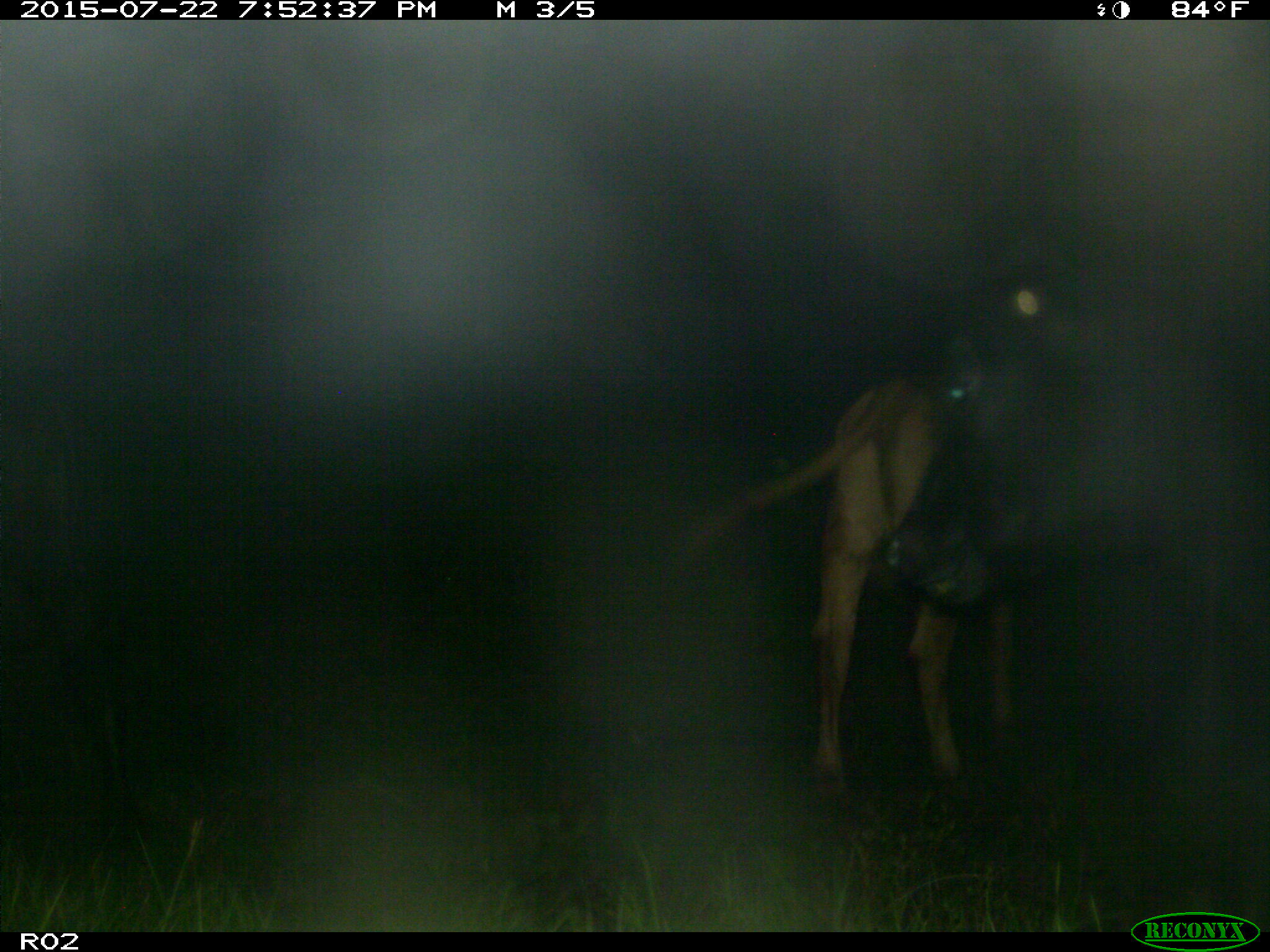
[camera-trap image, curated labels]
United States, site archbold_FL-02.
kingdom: Animalia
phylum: Chordata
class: Mammalia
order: Artiodactyla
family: Bovidae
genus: Bos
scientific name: Bos taurus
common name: domestic cow